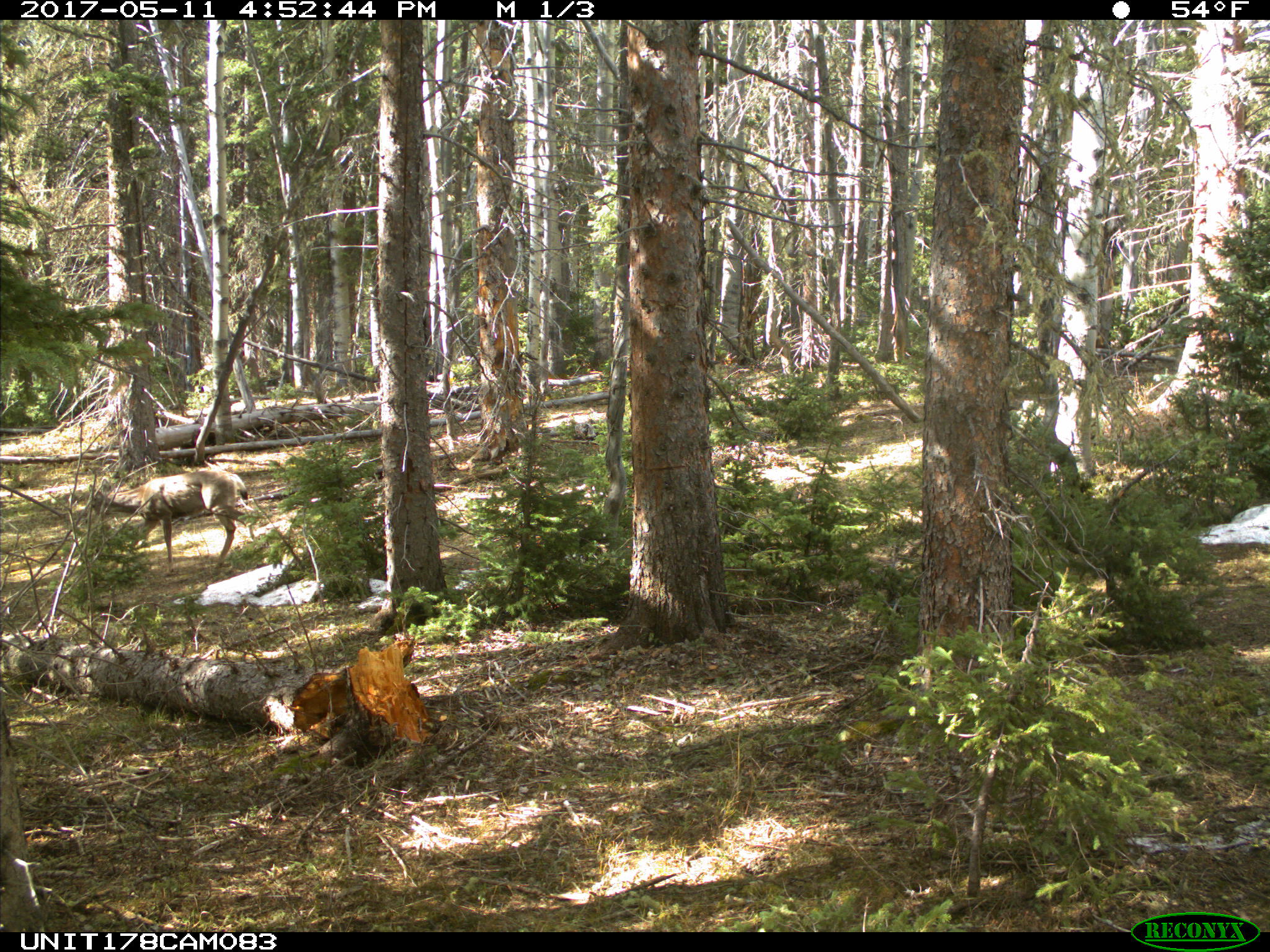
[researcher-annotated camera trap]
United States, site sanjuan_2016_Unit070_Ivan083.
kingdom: Animalia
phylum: Chordata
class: Mammalia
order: Artiodactyla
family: Cervidae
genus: Odocoileus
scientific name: Odocoileus hemionus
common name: mule deer